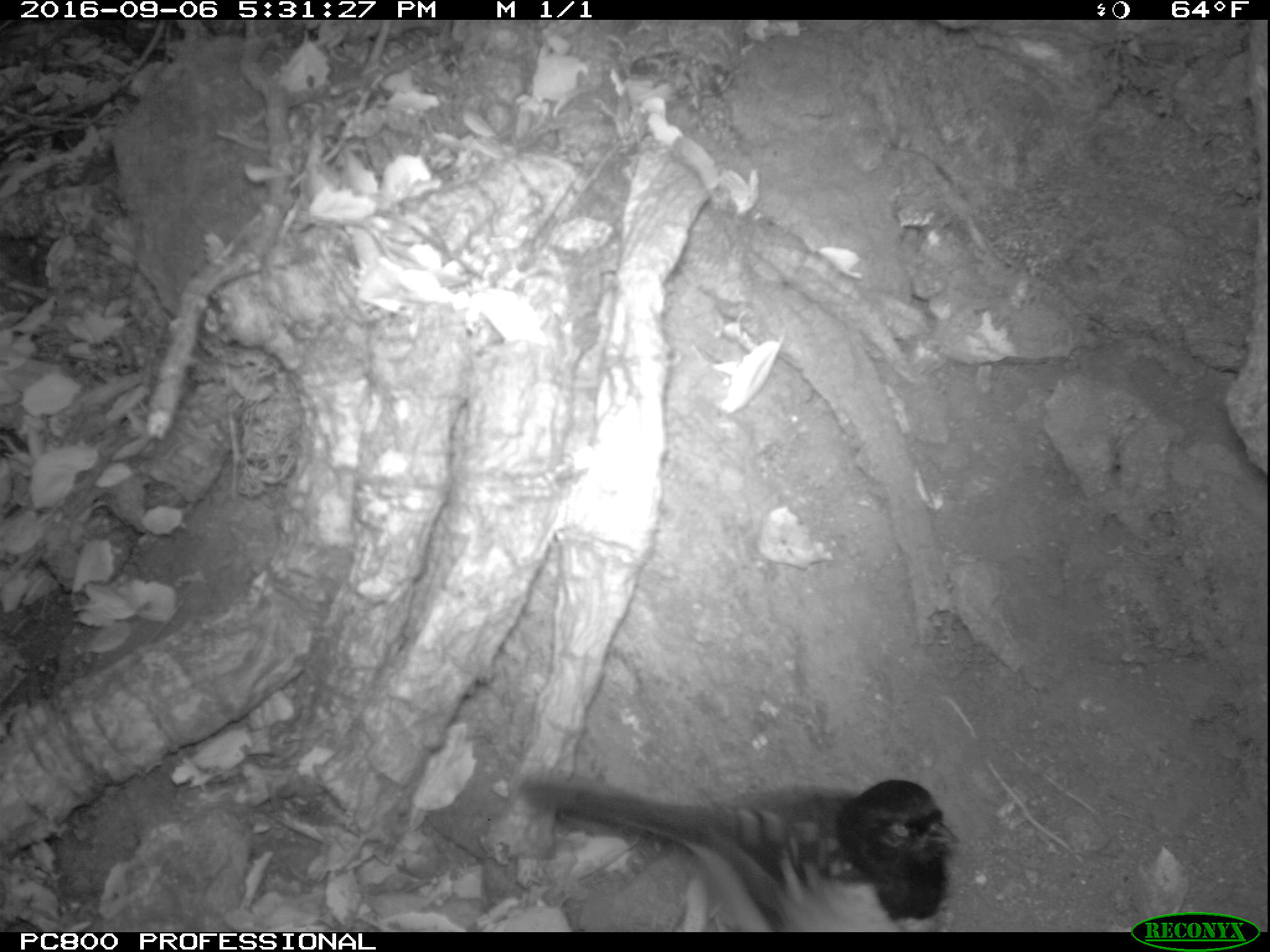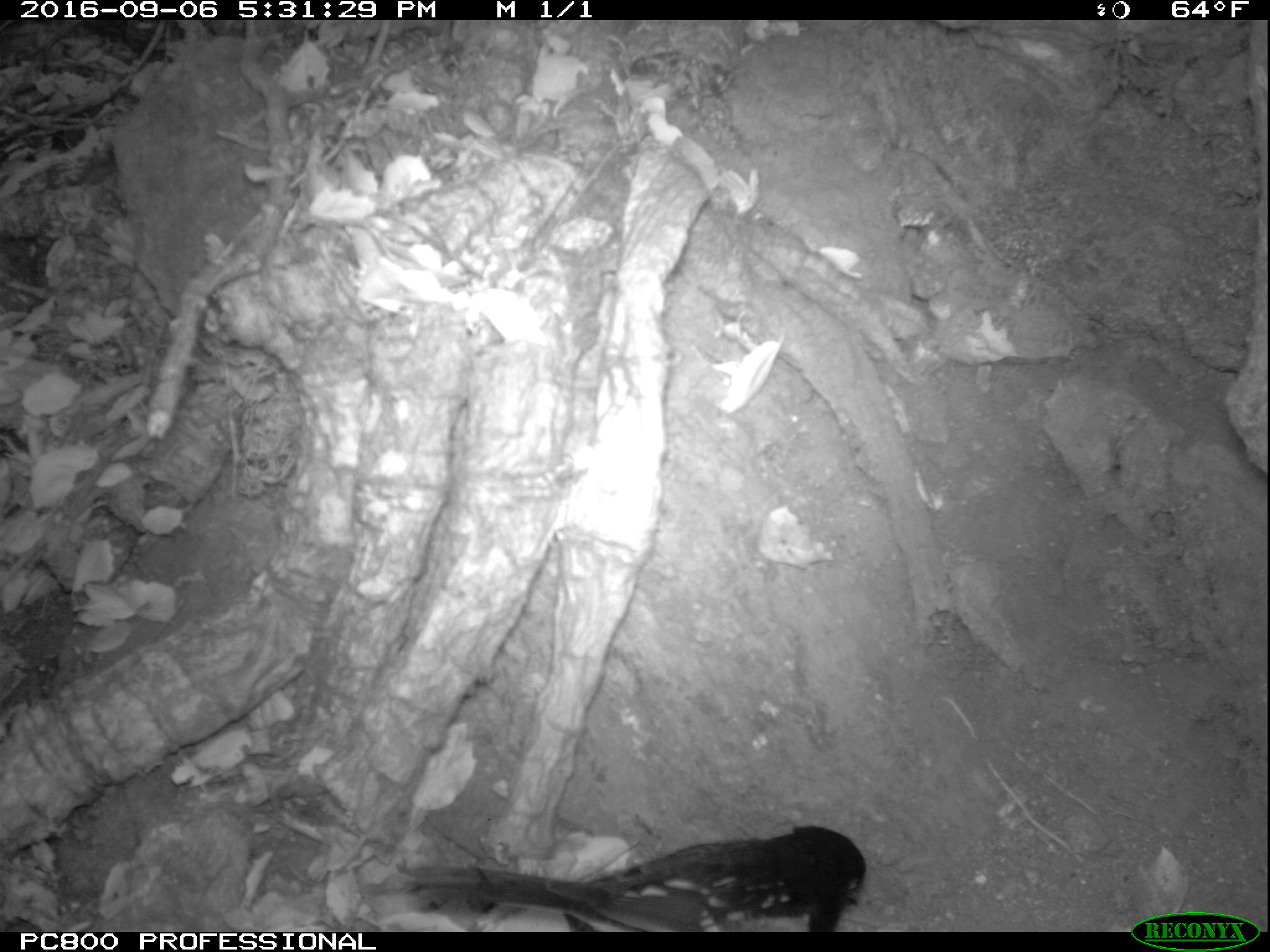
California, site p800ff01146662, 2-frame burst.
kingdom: Animalia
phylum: Chordata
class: Aves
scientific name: Aves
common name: bird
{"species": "bird (Aves)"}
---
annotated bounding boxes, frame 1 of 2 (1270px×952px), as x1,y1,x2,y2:
bird: 518,764,961,932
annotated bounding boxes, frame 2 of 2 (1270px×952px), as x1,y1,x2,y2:
bird: 389,822,868,933